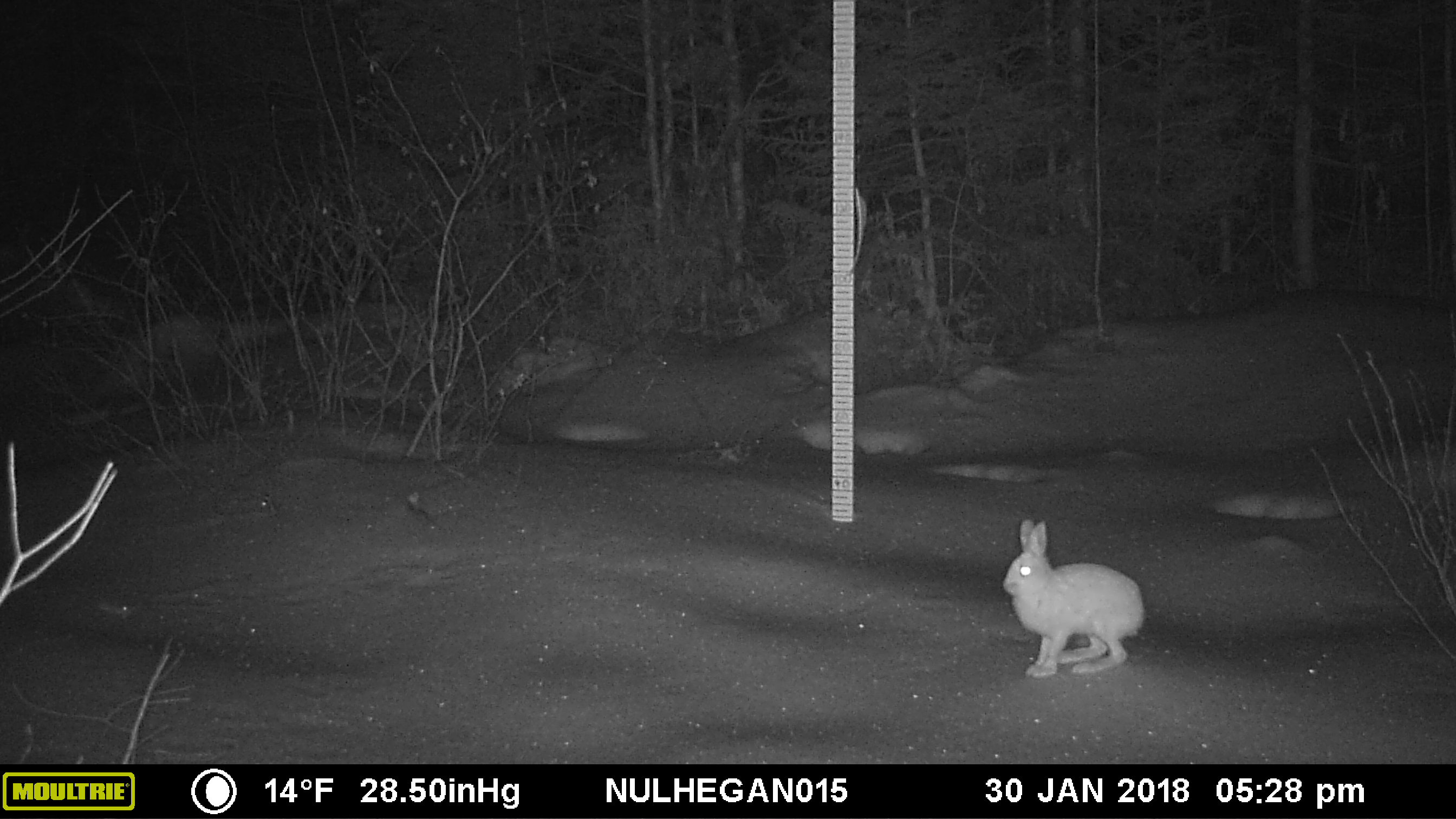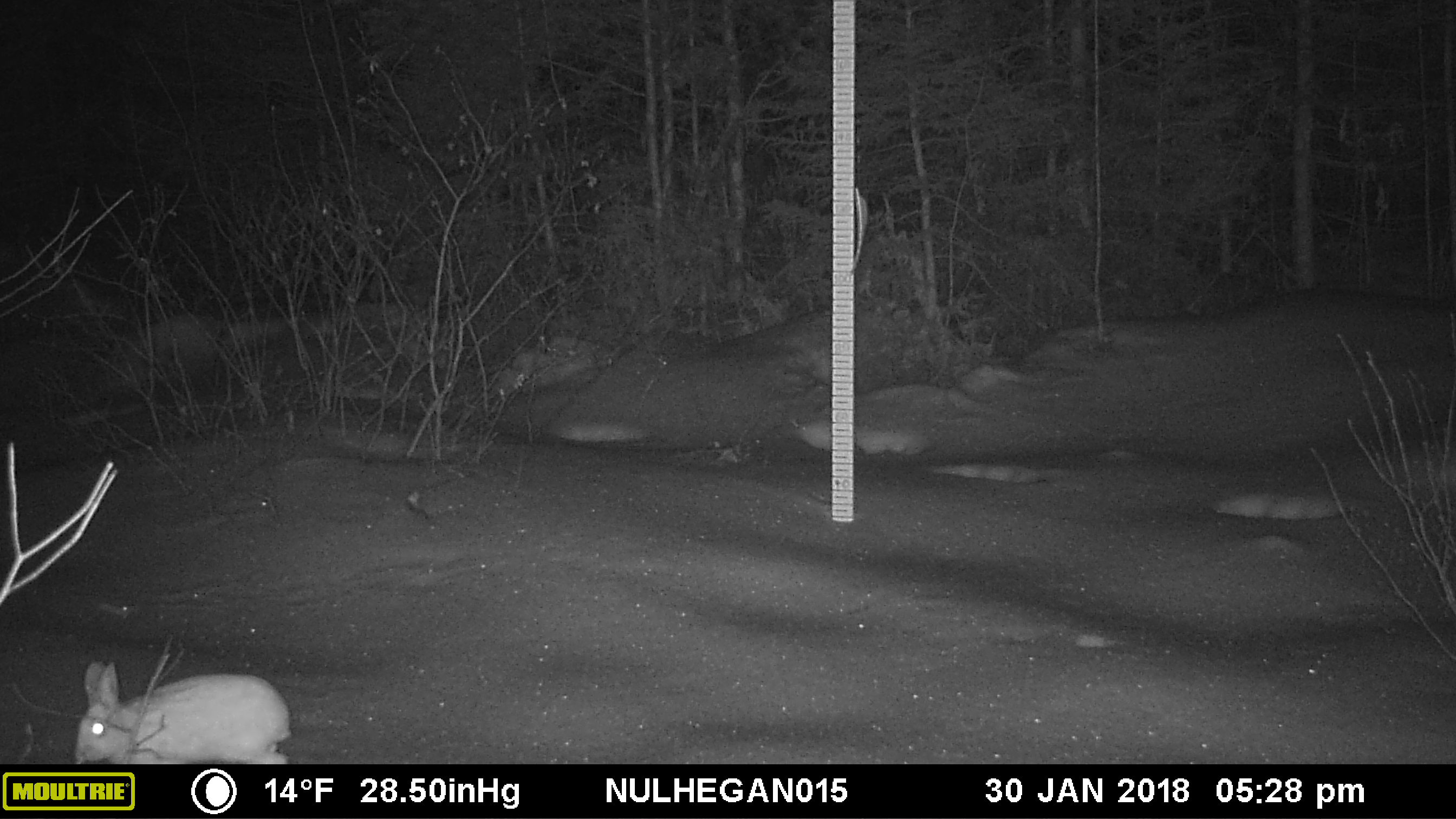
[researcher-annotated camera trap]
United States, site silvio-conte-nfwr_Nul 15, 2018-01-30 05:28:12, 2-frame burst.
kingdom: Animalia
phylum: Chordata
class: Mammalia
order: Lagomorpha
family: Leporidae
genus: Lepus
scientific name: Lepus americanus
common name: snowshoe hare